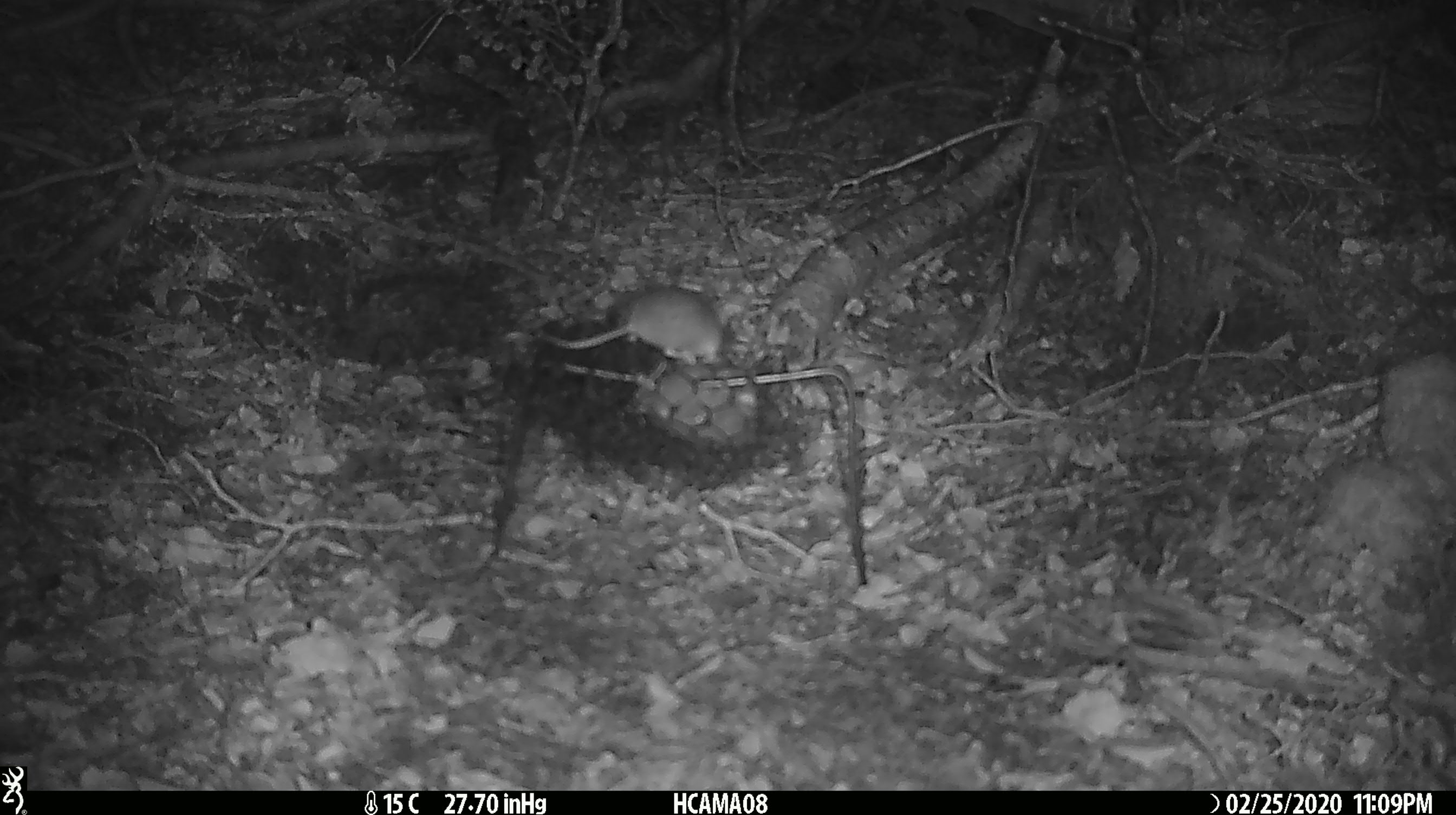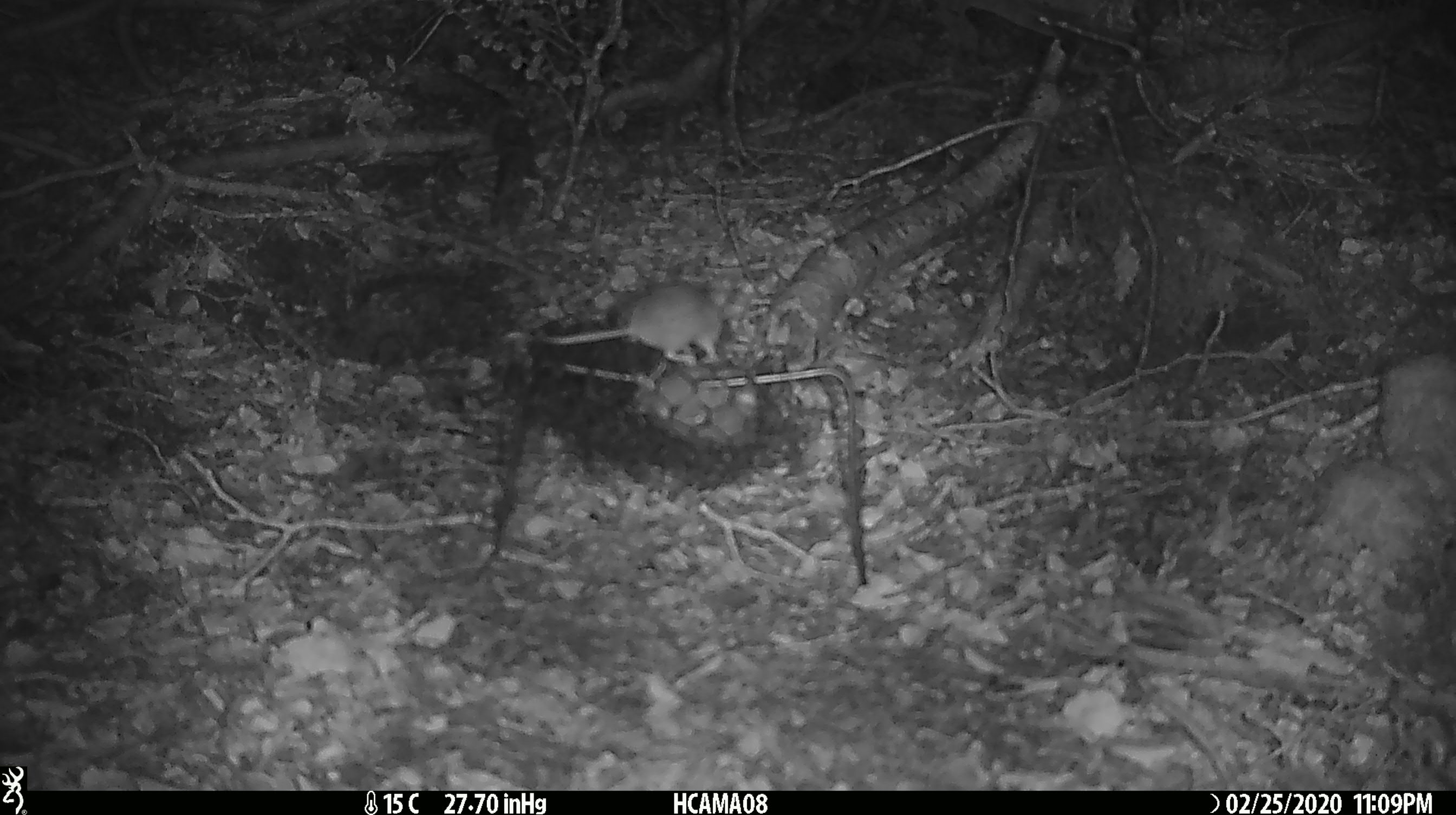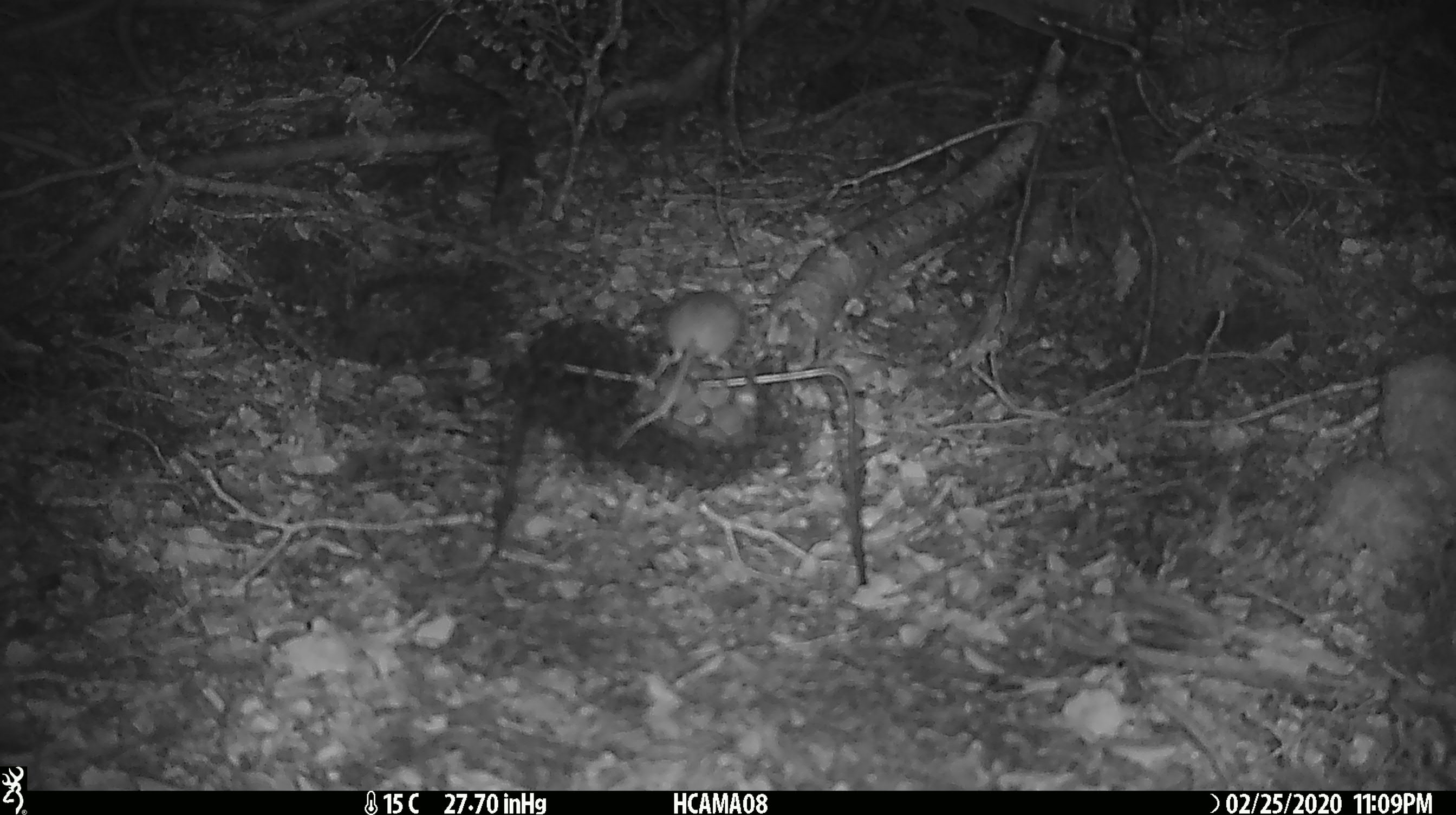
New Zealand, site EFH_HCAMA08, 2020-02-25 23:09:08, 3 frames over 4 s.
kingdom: Animalia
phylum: Chordata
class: Mammalia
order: Rodentia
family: Muridae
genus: Mus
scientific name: Mus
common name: mouse